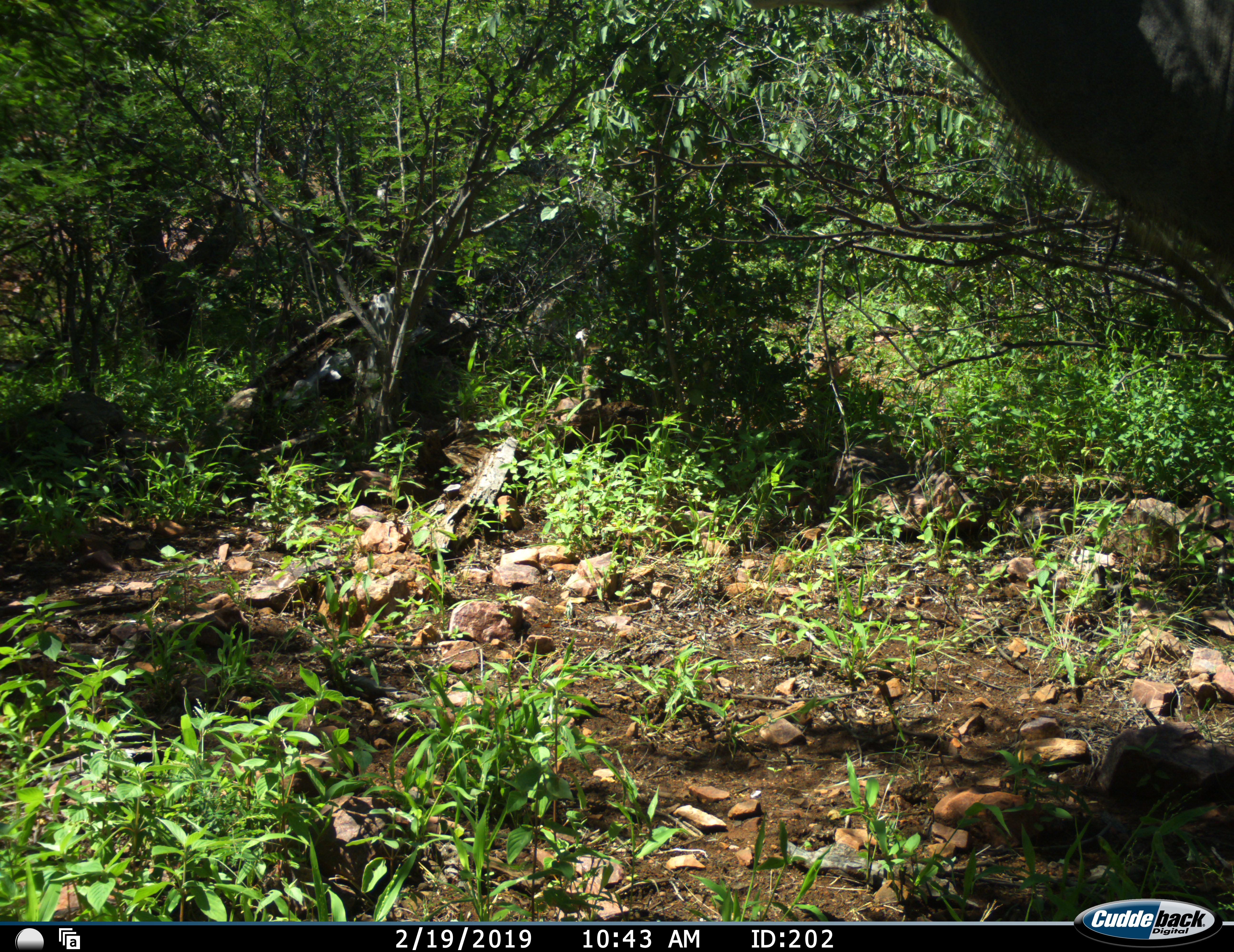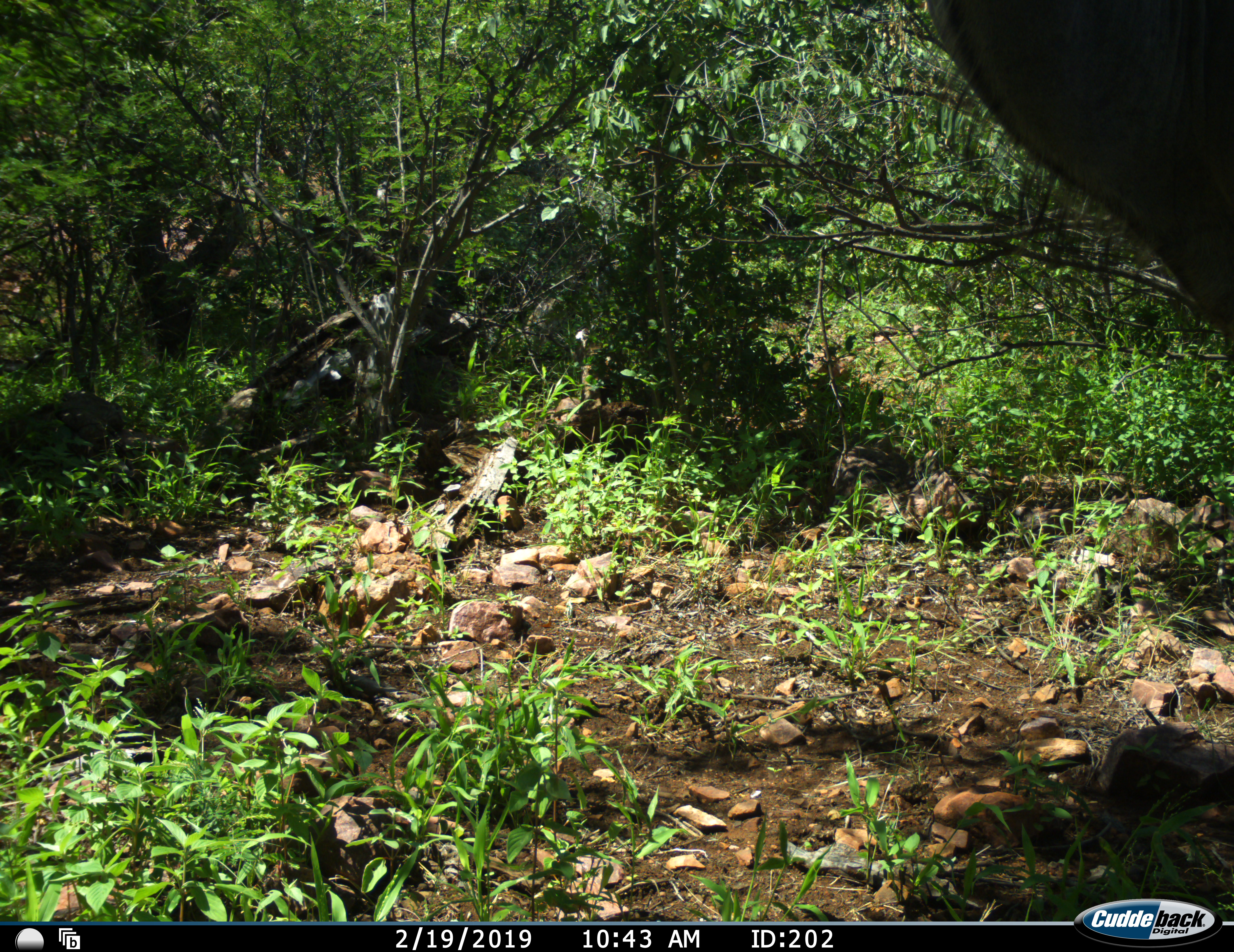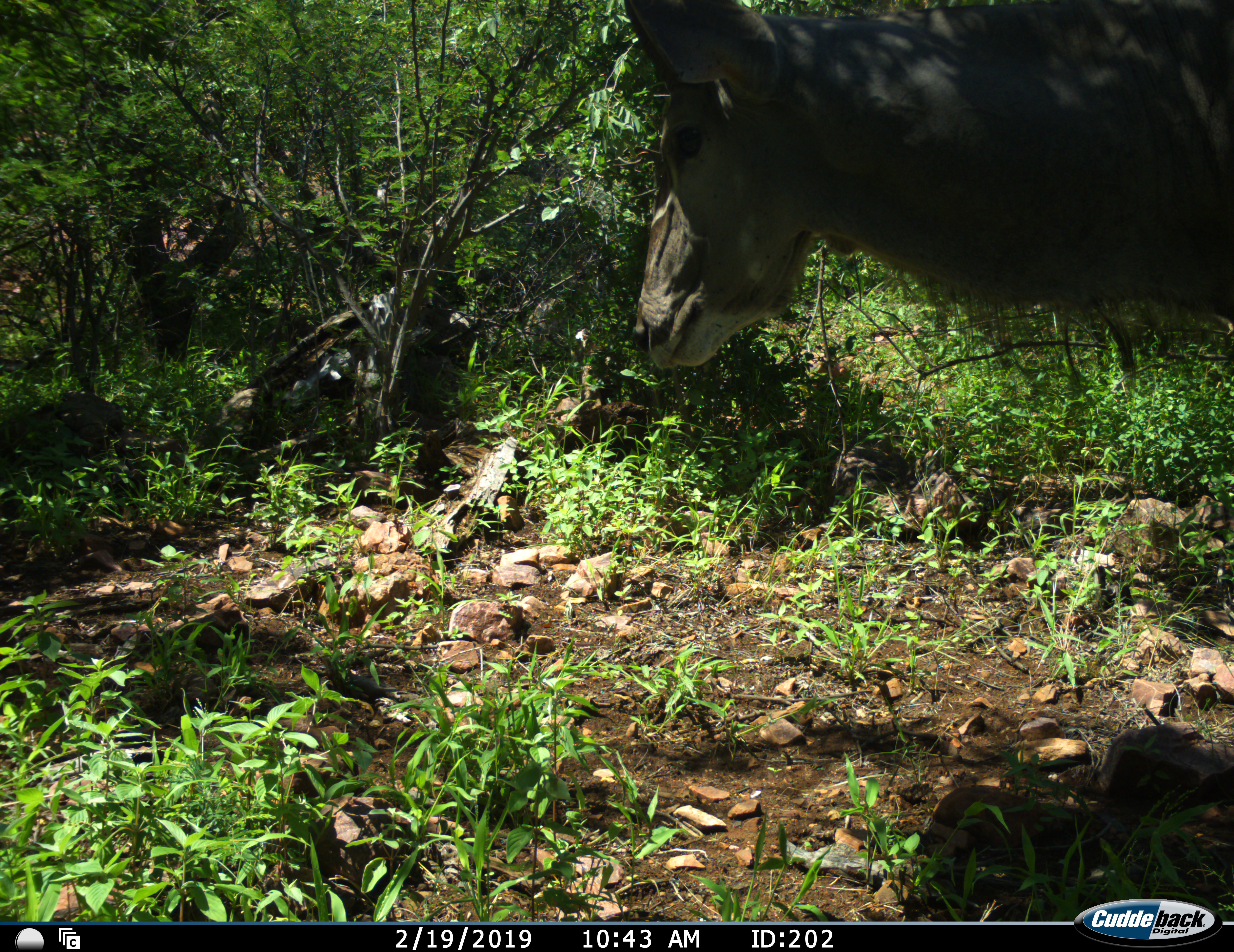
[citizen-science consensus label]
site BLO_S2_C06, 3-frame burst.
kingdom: Animalia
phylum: Chordata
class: Mammalia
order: Artiodactyla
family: Bovidae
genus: Tragelaphus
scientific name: Tragelaphus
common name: kudu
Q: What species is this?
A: Kudu (Tragelaphus).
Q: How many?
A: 1.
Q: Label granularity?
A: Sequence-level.